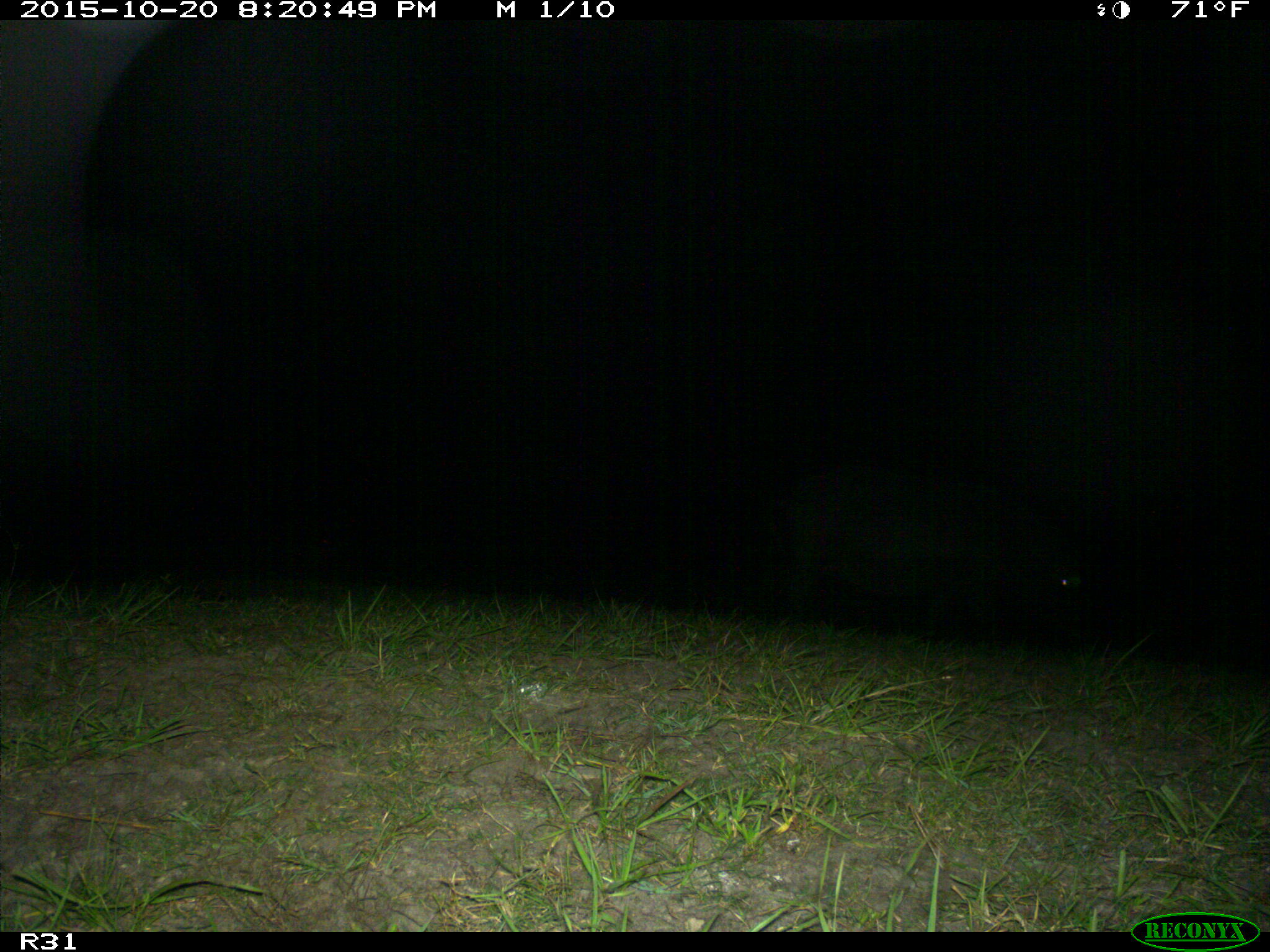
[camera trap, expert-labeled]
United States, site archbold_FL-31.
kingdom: Animalia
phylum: Chordata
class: Mammalia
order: Artiodactyla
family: Bovidae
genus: Bos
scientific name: Bos taurus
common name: domestic cow